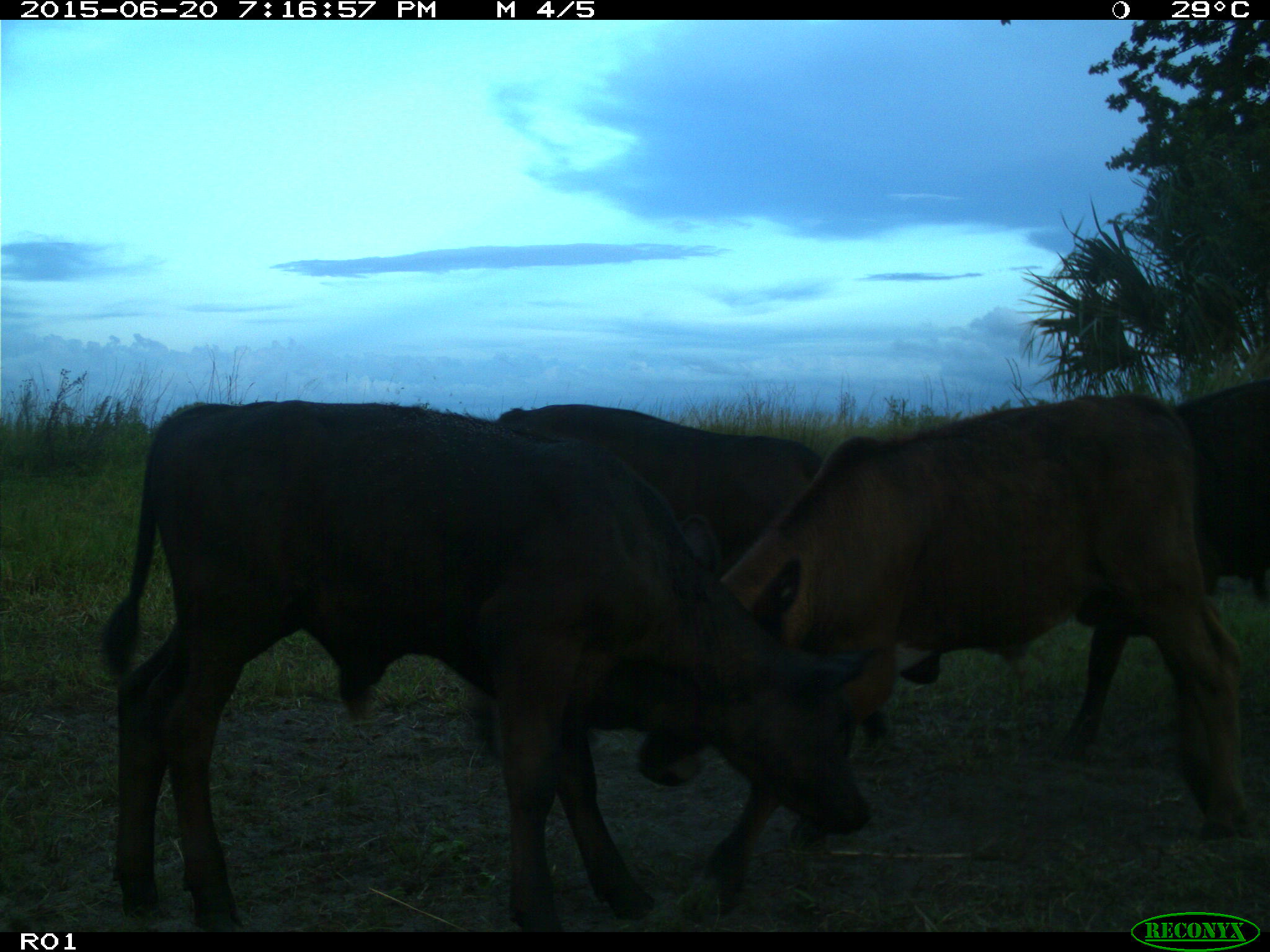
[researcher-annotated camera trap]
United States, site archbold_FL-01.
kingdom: Animalia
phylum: Chordata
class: Mammalia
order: Artiodactyla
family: Bovidae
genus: Bos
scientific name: Bos taurus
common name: domestic cow